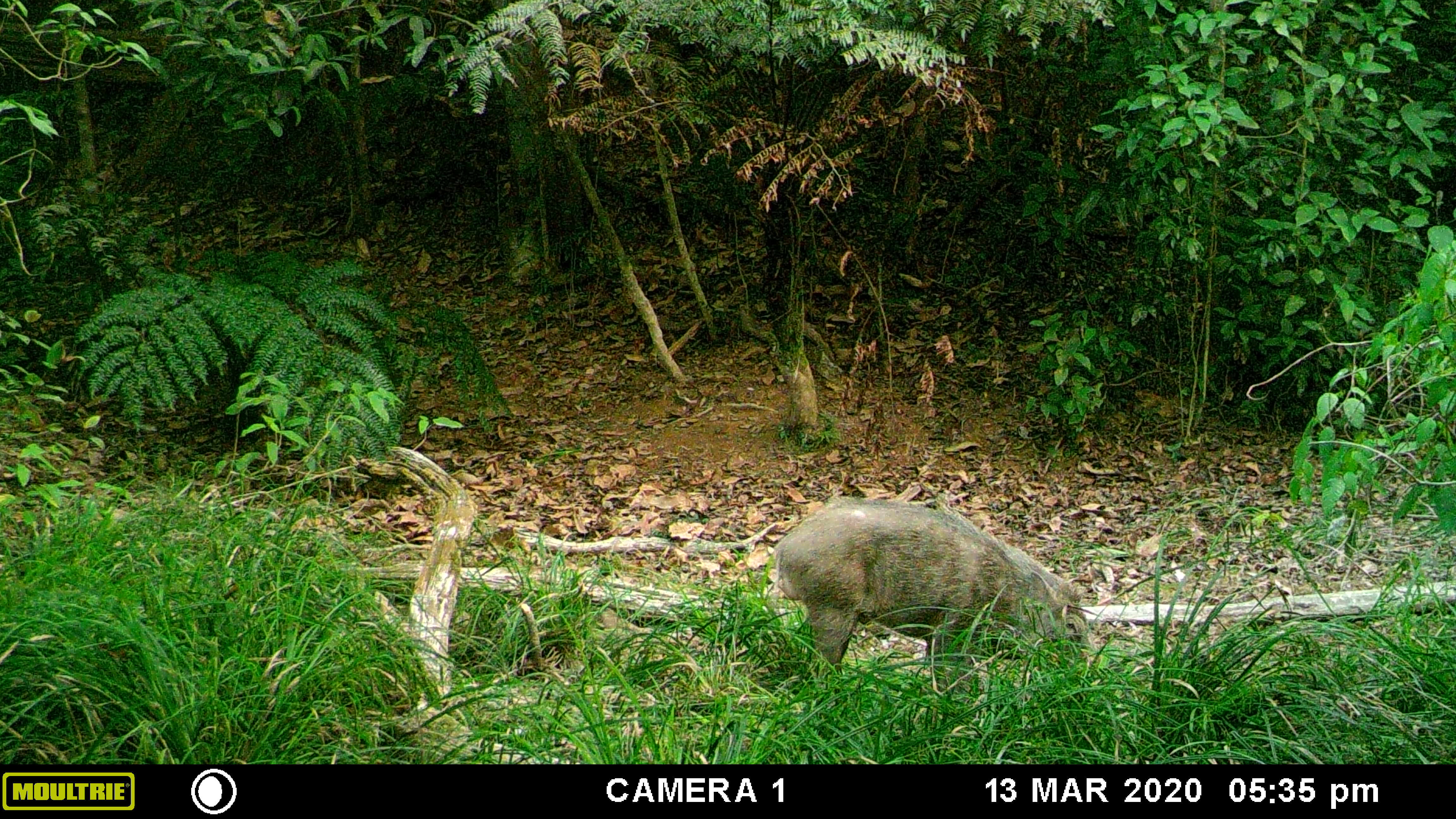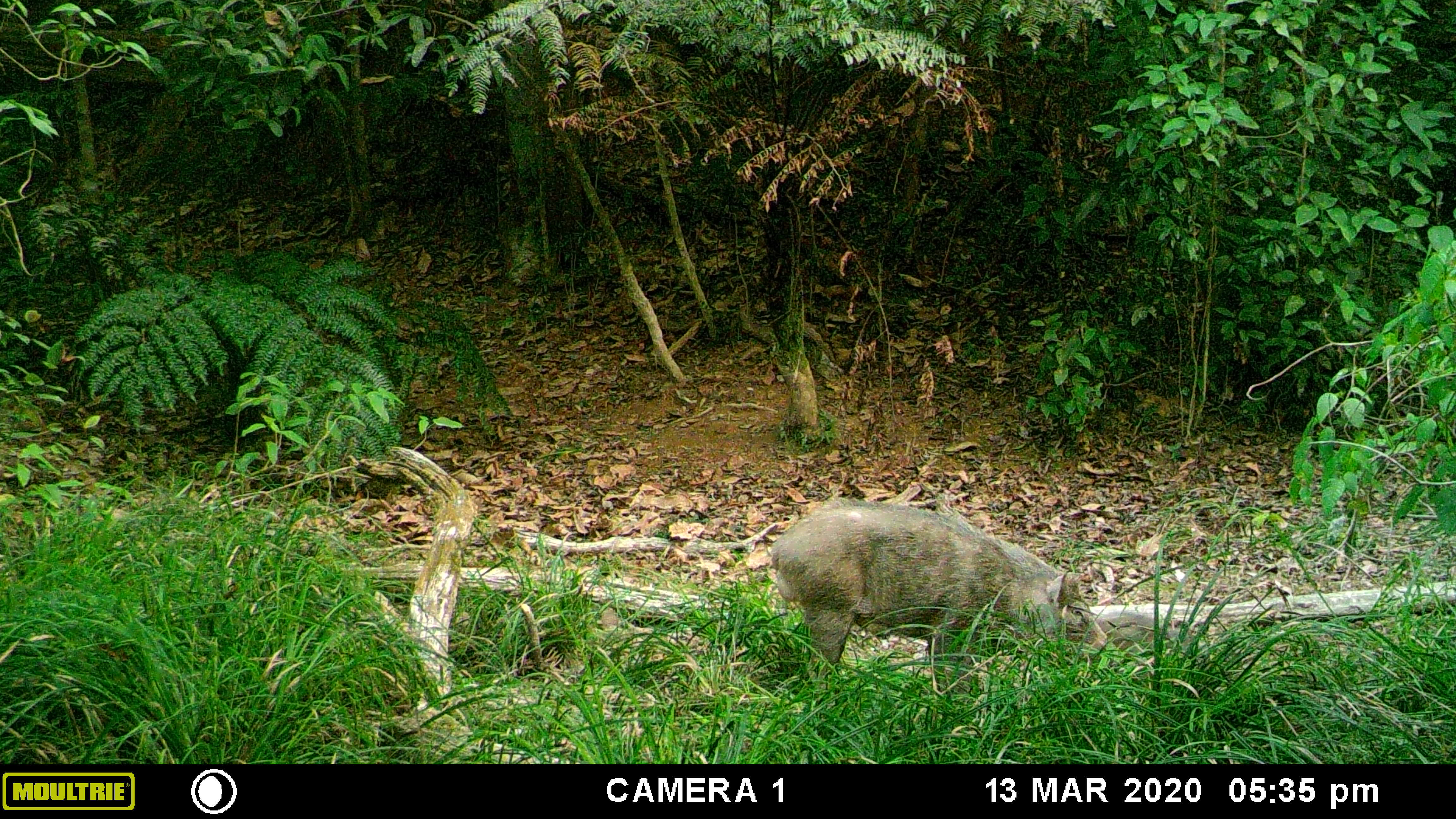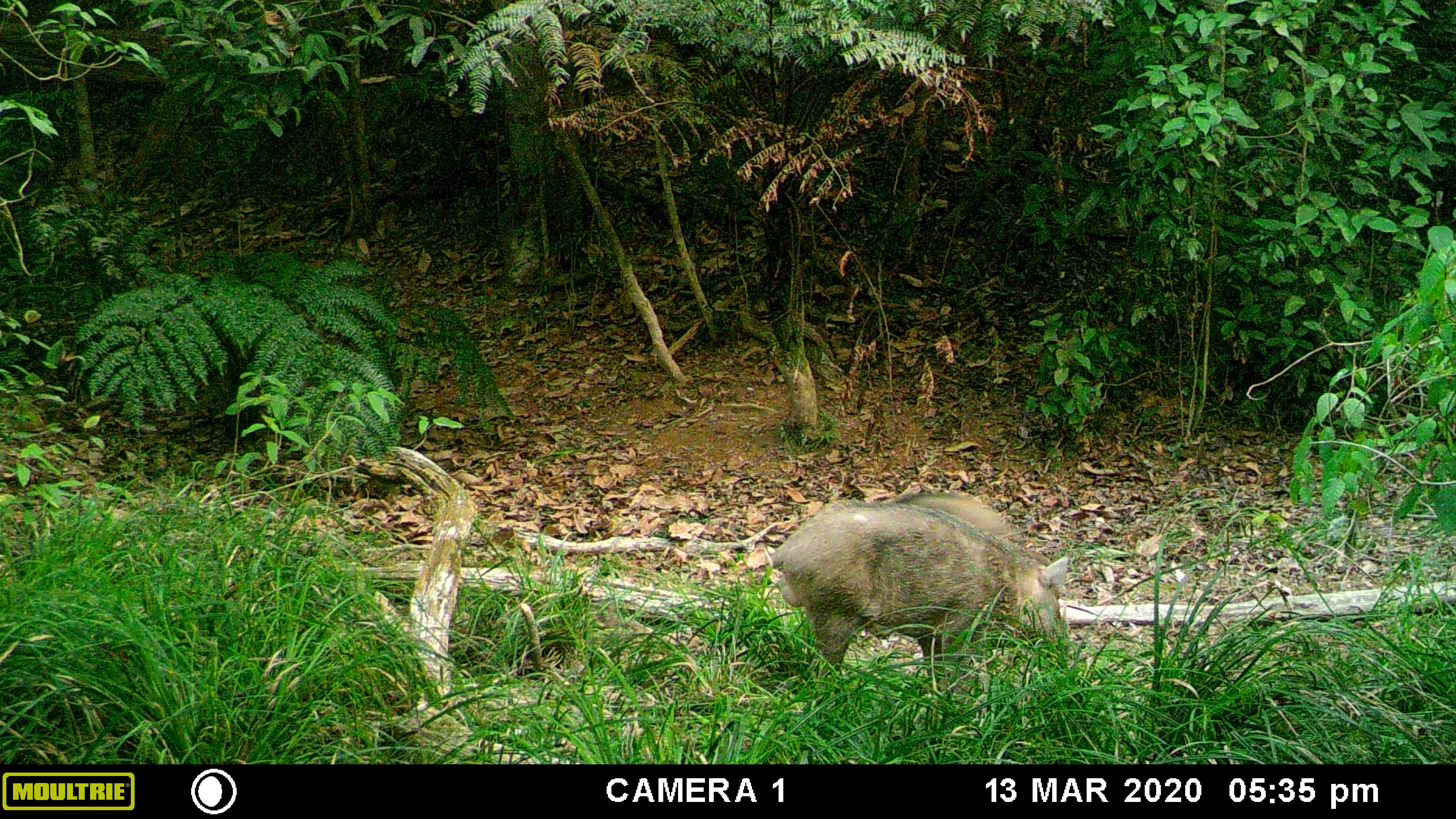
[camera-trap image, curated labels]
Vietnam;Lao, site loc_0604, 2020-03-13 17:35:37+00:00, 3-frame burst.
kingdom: Animalia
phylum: Chordata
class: Mammalia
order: Artiodactyla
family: Suidae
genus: Sus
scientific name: Sus scrofa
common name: eurasian wild pig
Eurasian wild pig (Sus scrofa). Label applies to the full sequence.